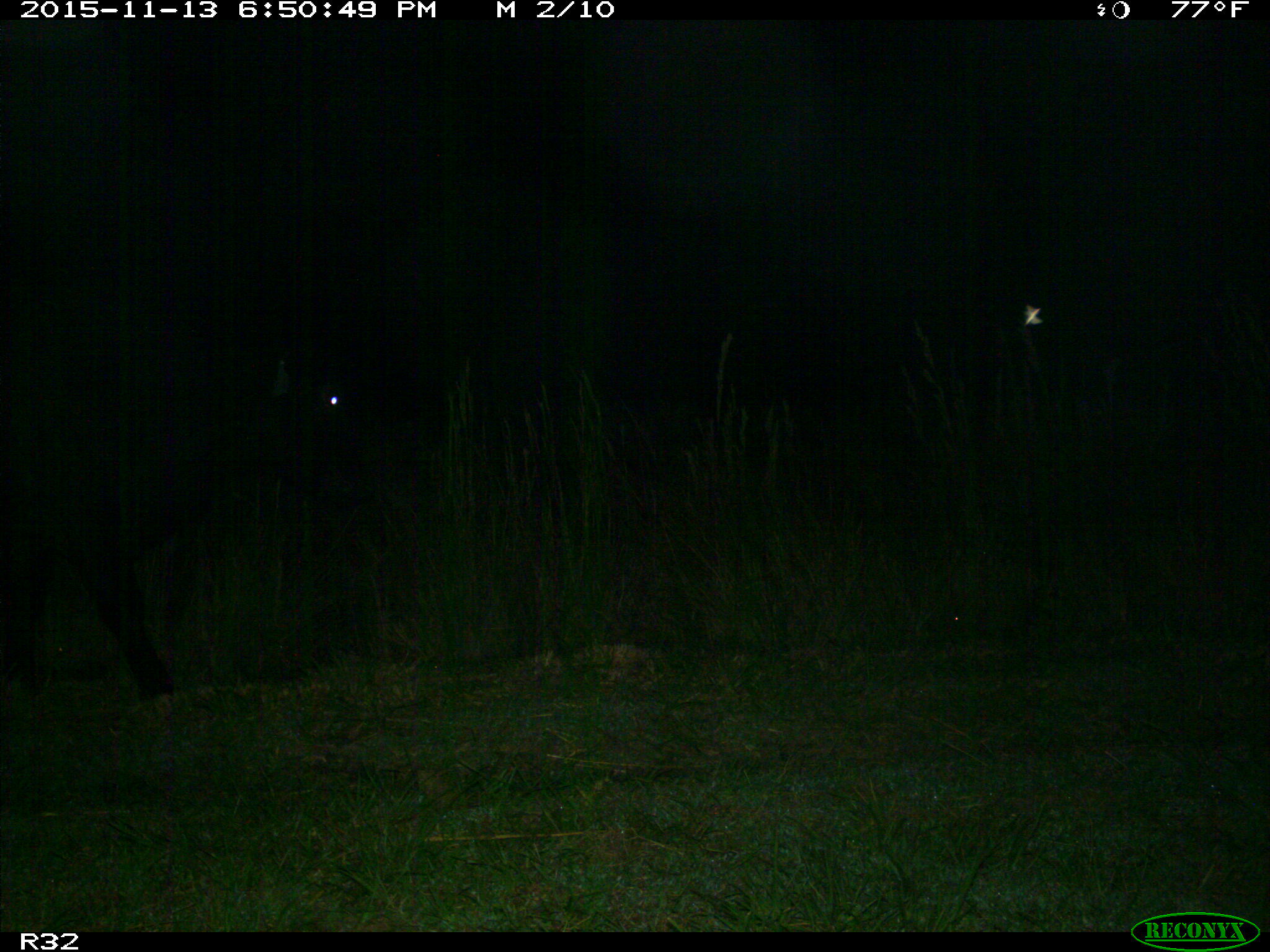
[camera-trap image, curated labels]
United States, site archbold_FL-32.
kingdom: Animalia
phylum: Chordata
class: Mammalia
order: Artiodactyla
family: Bovidae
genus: Bos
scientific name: Bos taurus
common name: domestic cow